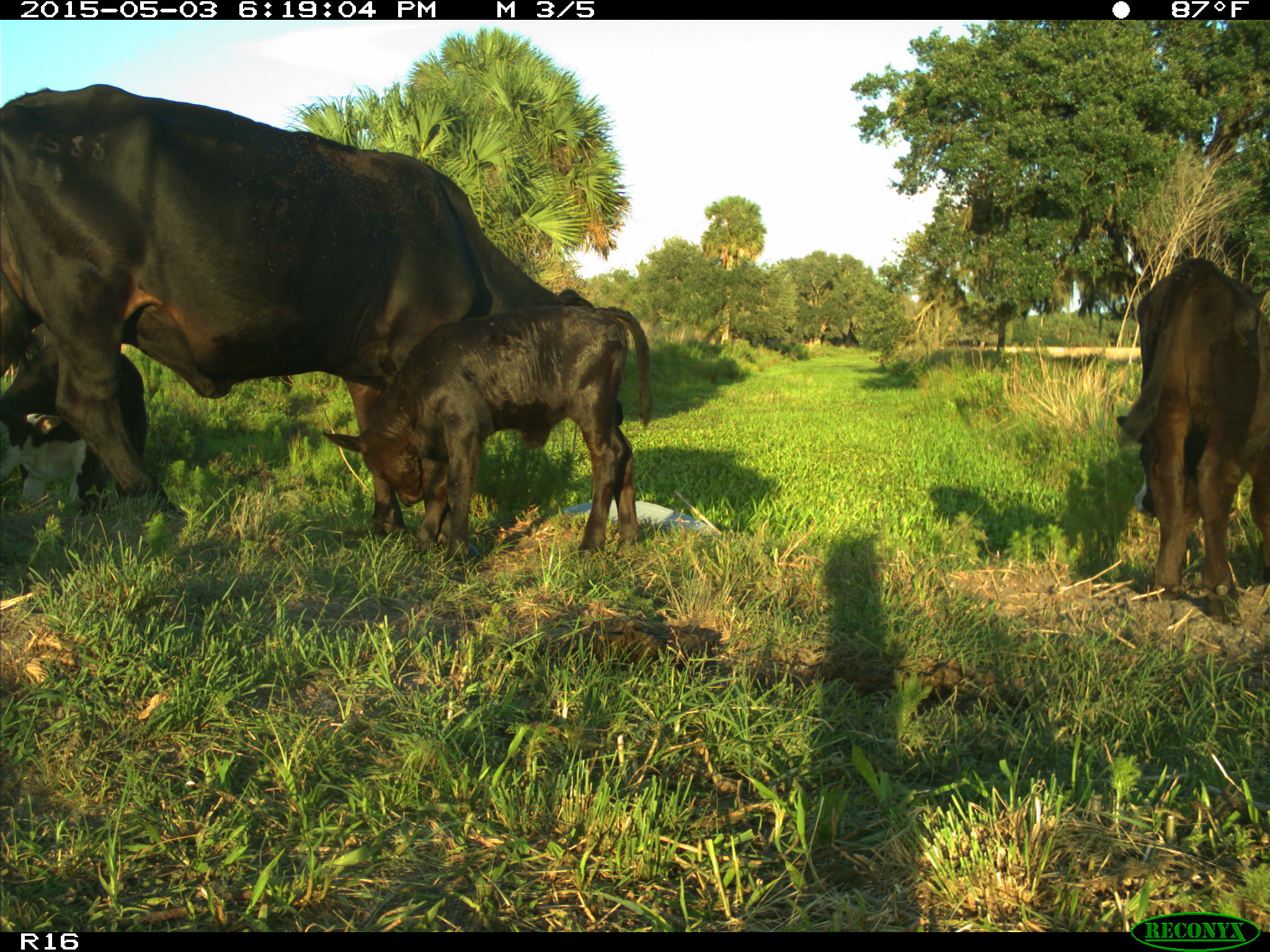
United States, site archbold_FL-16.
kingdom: Animalia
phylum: Chordata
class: Mammalia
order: Artiodactyla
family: Bovidae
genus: Bos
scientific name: Bos taurus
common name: domestic cow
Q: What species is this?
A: Bos taurus (domestic cow).